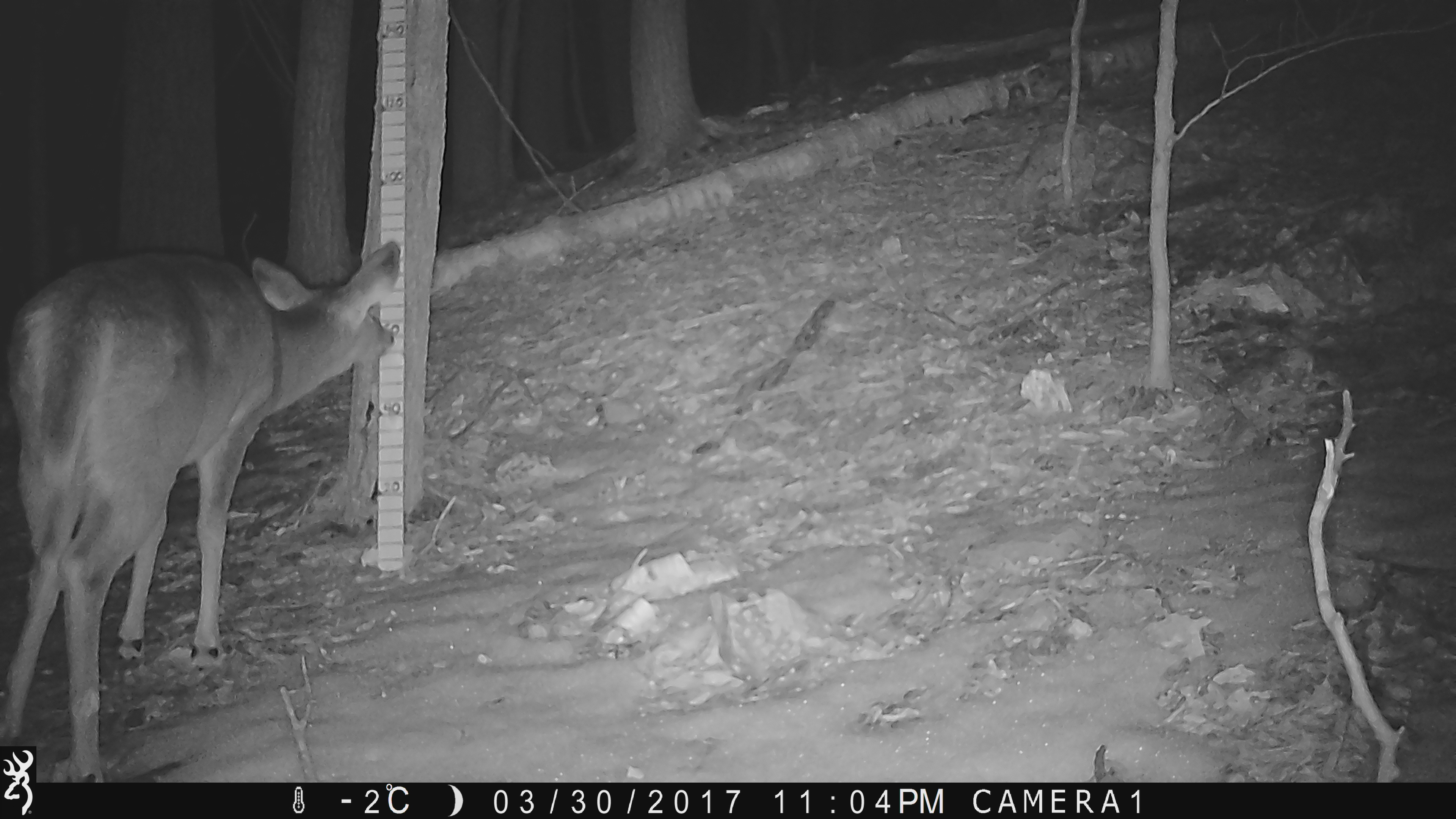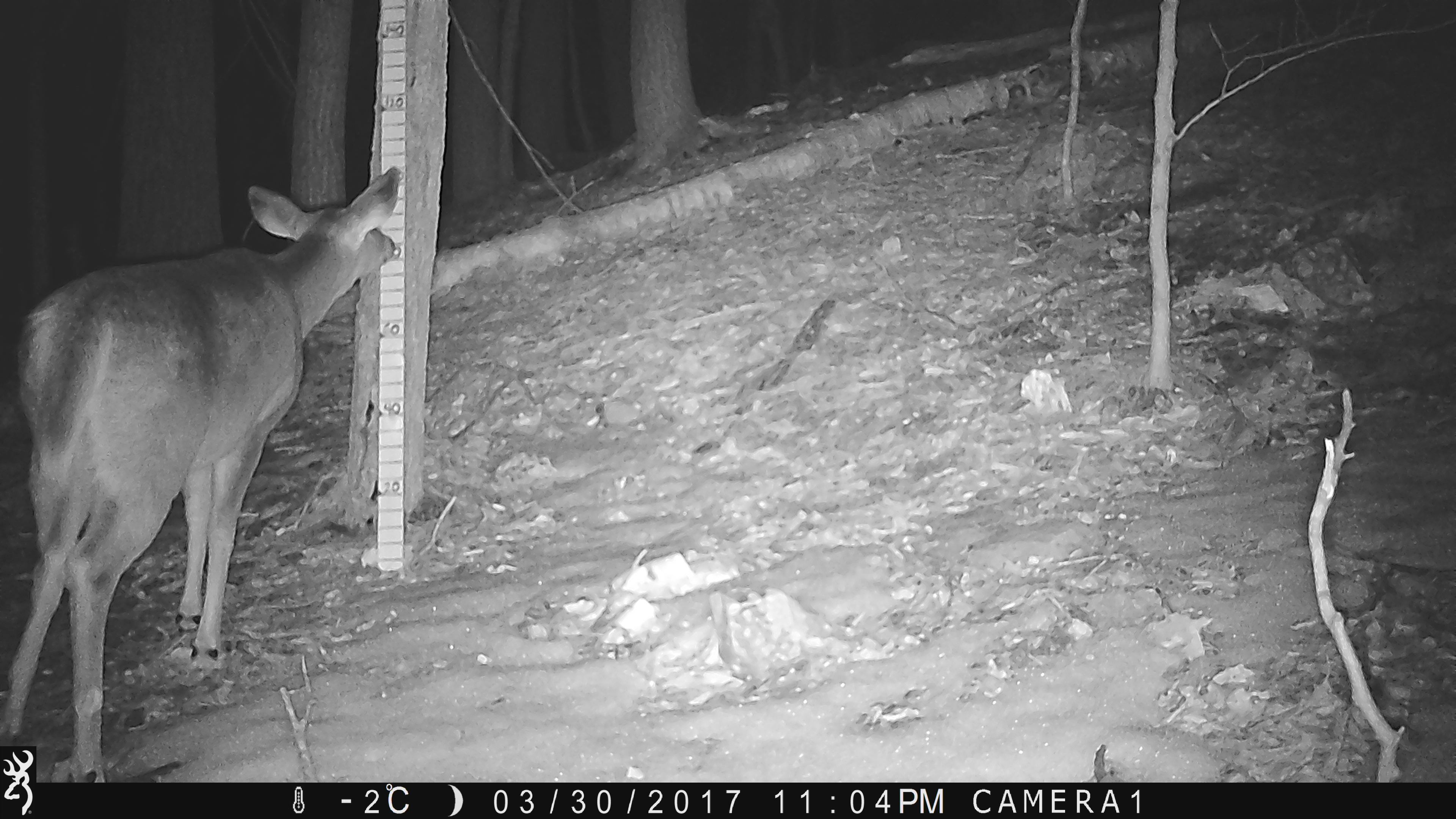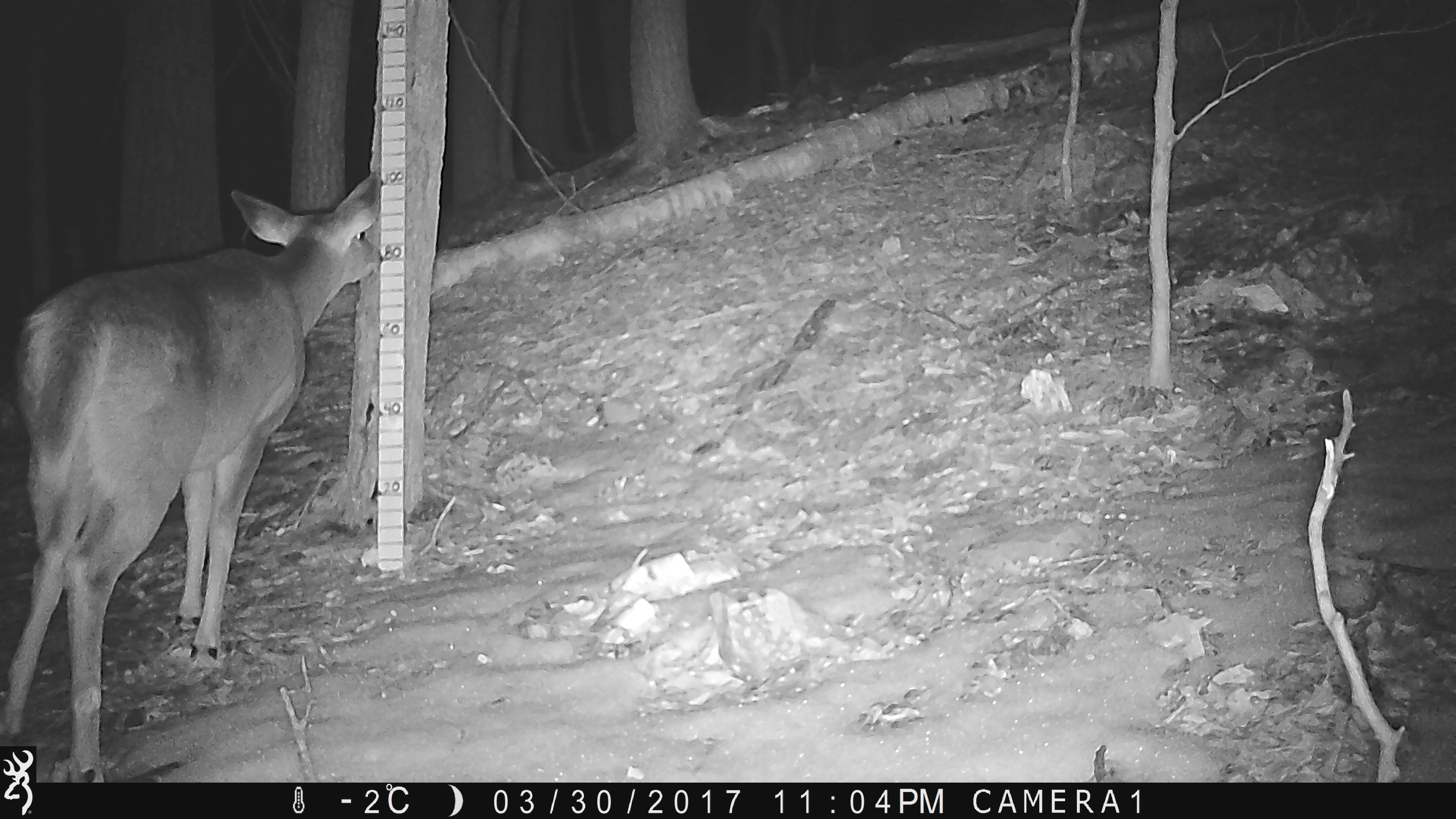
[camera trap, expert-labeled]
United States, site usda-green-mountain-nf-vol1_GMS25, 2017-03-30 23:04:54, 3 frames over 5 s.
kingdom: Animalia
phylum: Chordata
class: Mammalia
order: Artiodactyla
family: Cervidae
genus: Odocoileus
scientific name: Odocoileus virginianus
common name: white-tailed deer